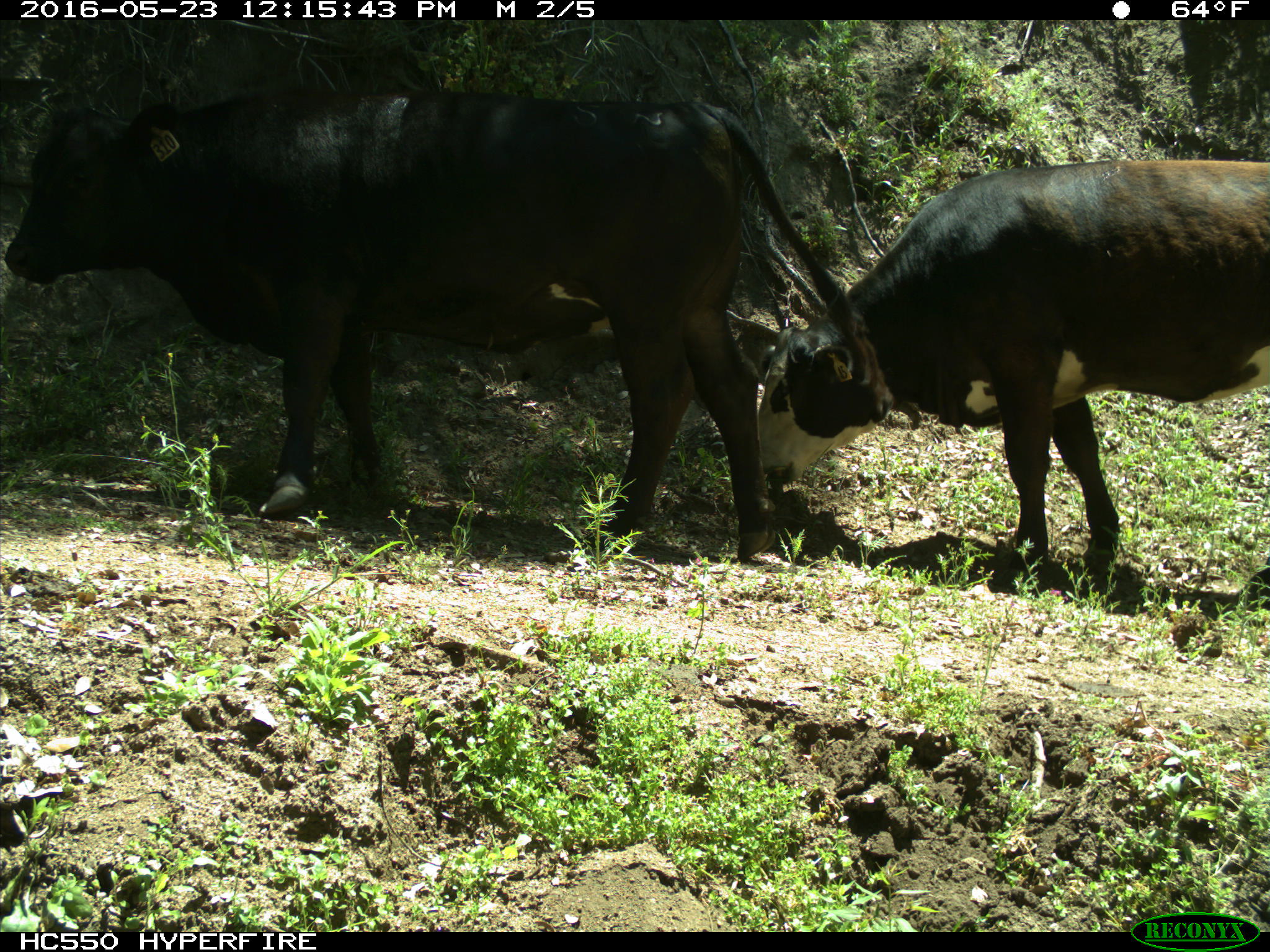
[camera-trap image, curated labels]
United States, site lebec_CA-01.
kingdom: Animalia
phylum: Chordata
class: Mammalia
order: Artiodactyla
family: Bovidae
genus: Bos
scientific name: Bos taurus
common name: domestic cow